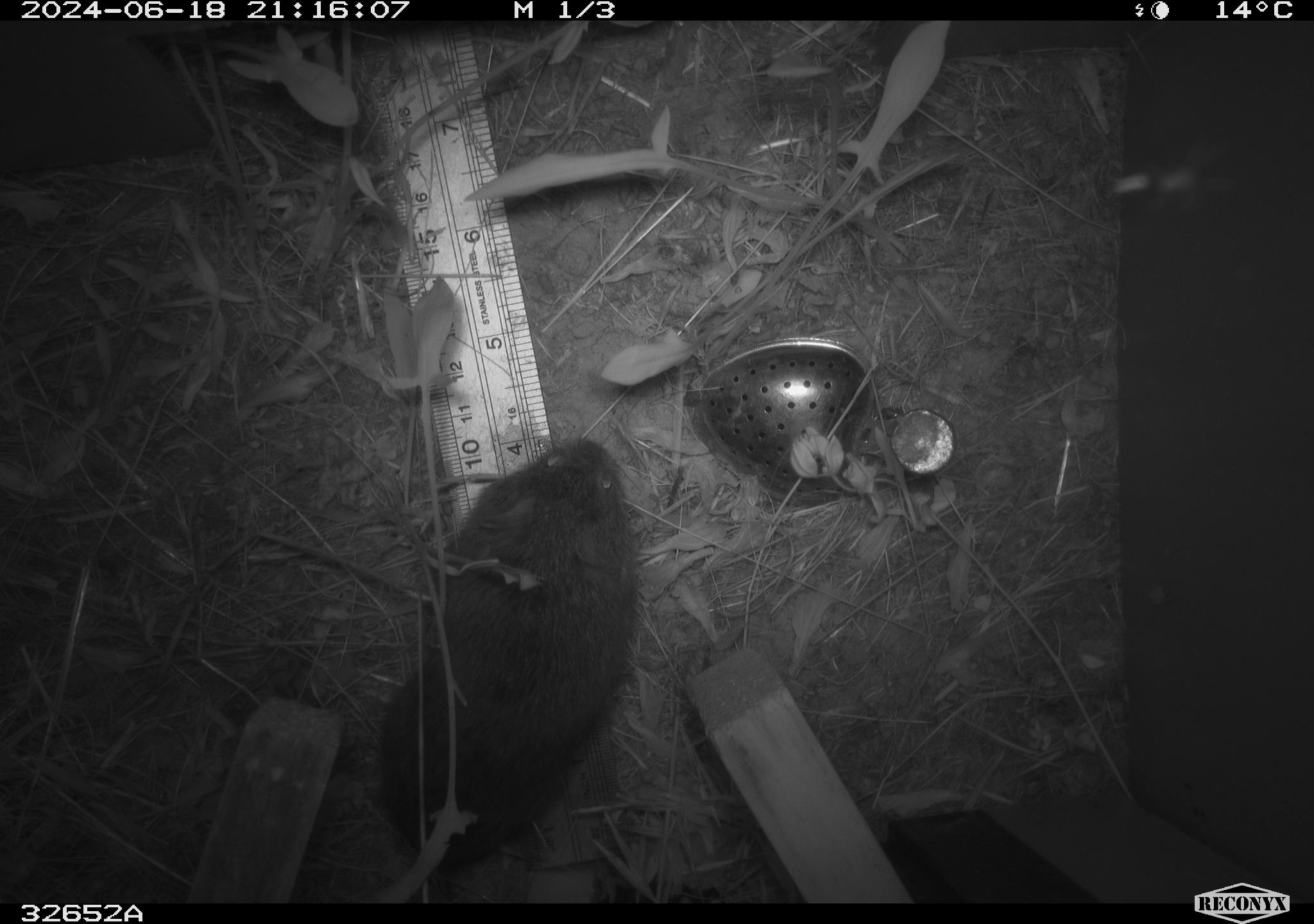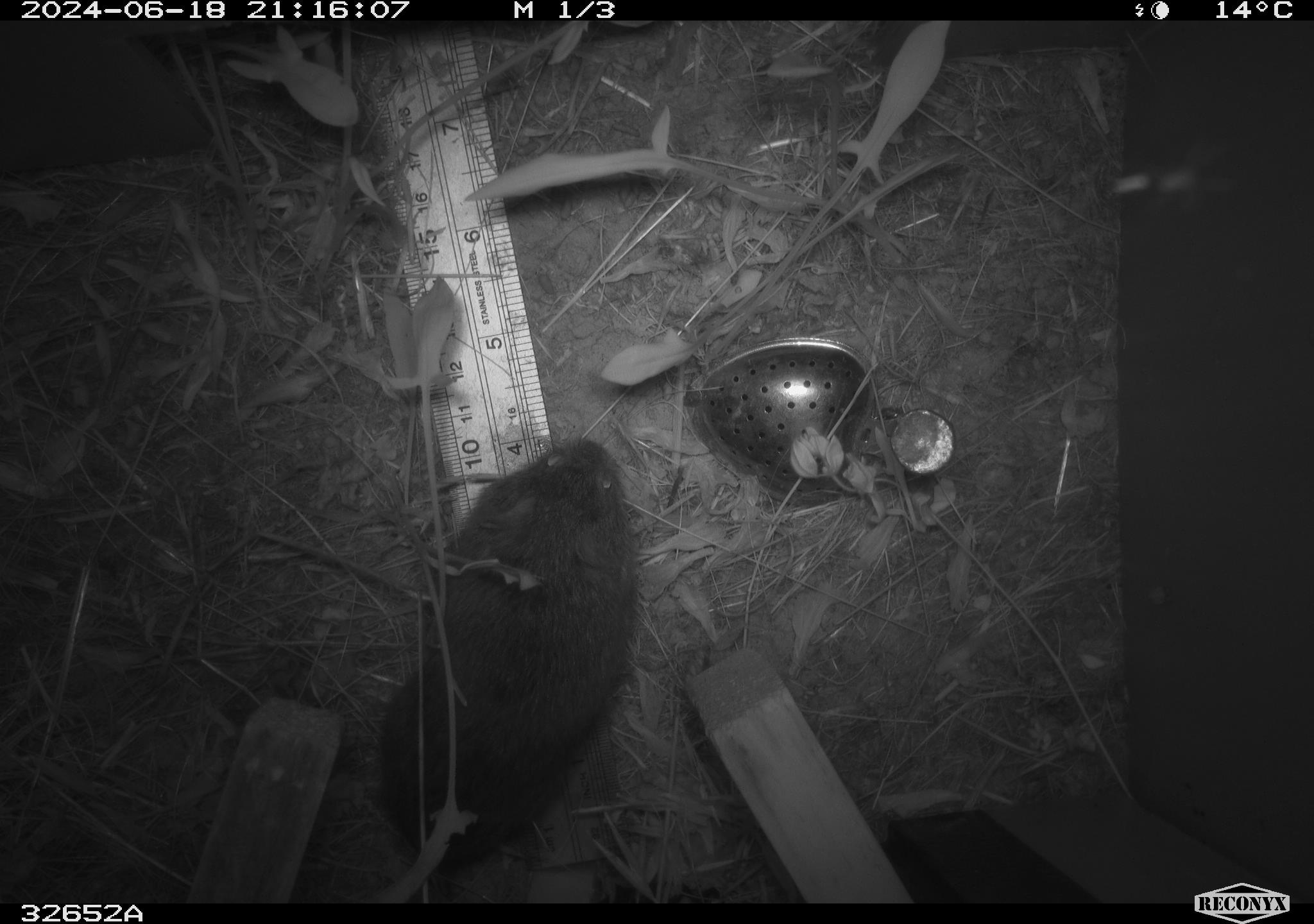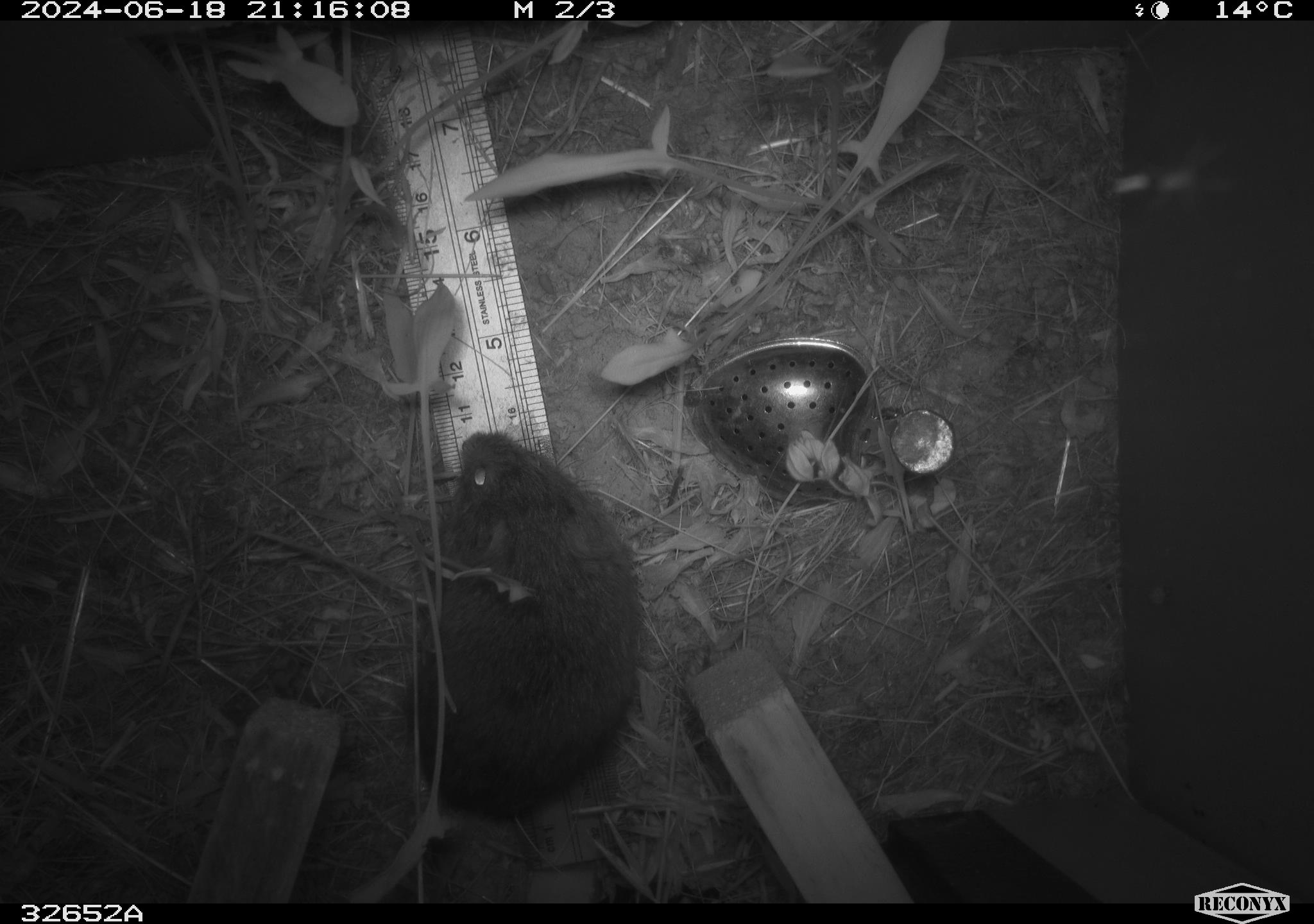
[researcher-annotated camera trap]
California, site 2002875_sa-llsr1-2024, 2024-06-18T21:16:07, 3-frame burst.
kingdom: Animalia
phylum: Chordata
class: Mammalia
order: Rodentia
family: Cricetidae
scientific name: Arvicolinae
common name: voles, lemmings, and muskrats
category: arvicolinae subfamily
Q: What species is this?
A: Arvicolinae subfamily (voles, lemmings, and muskrats) (Arvicolinae).